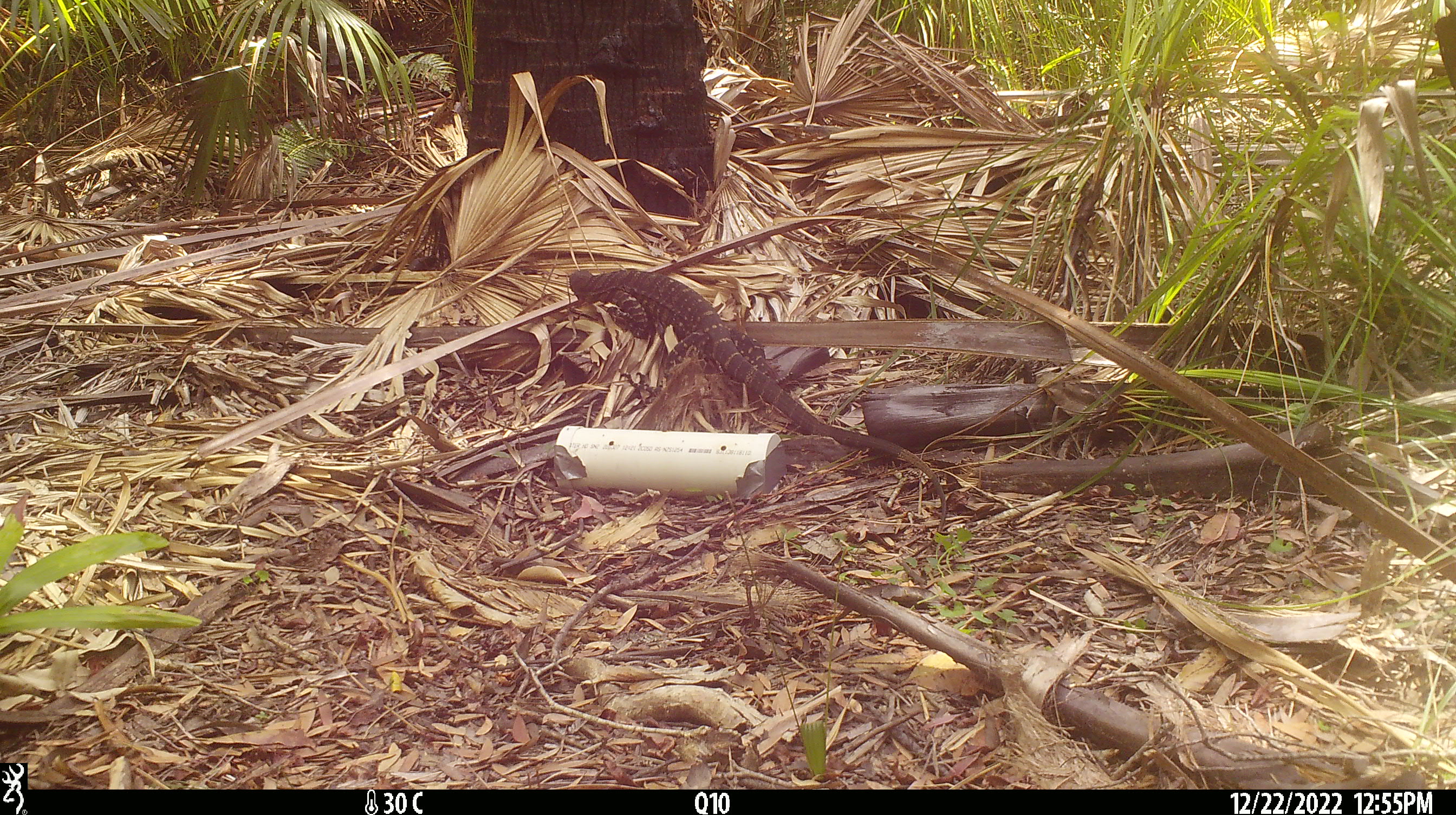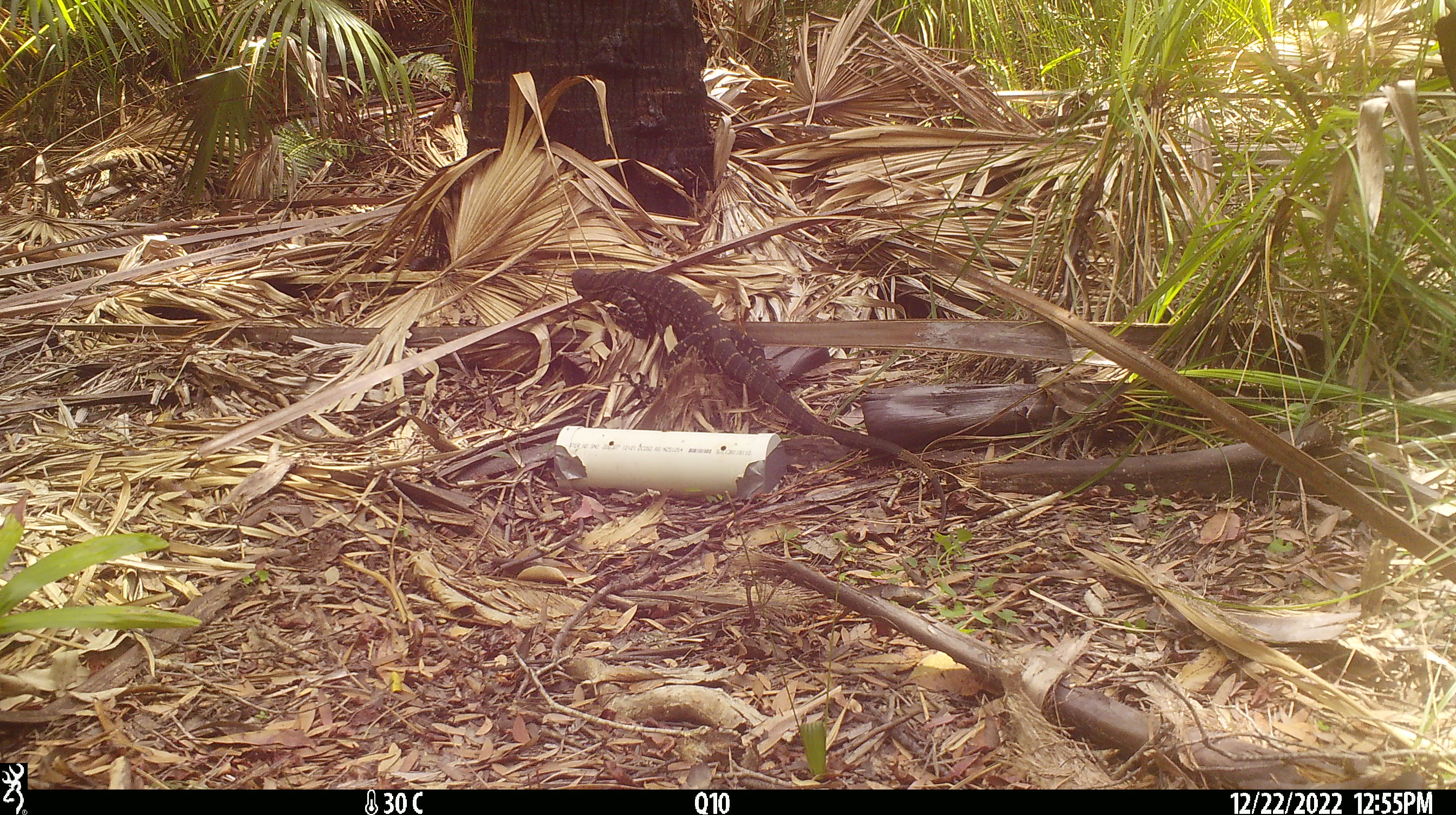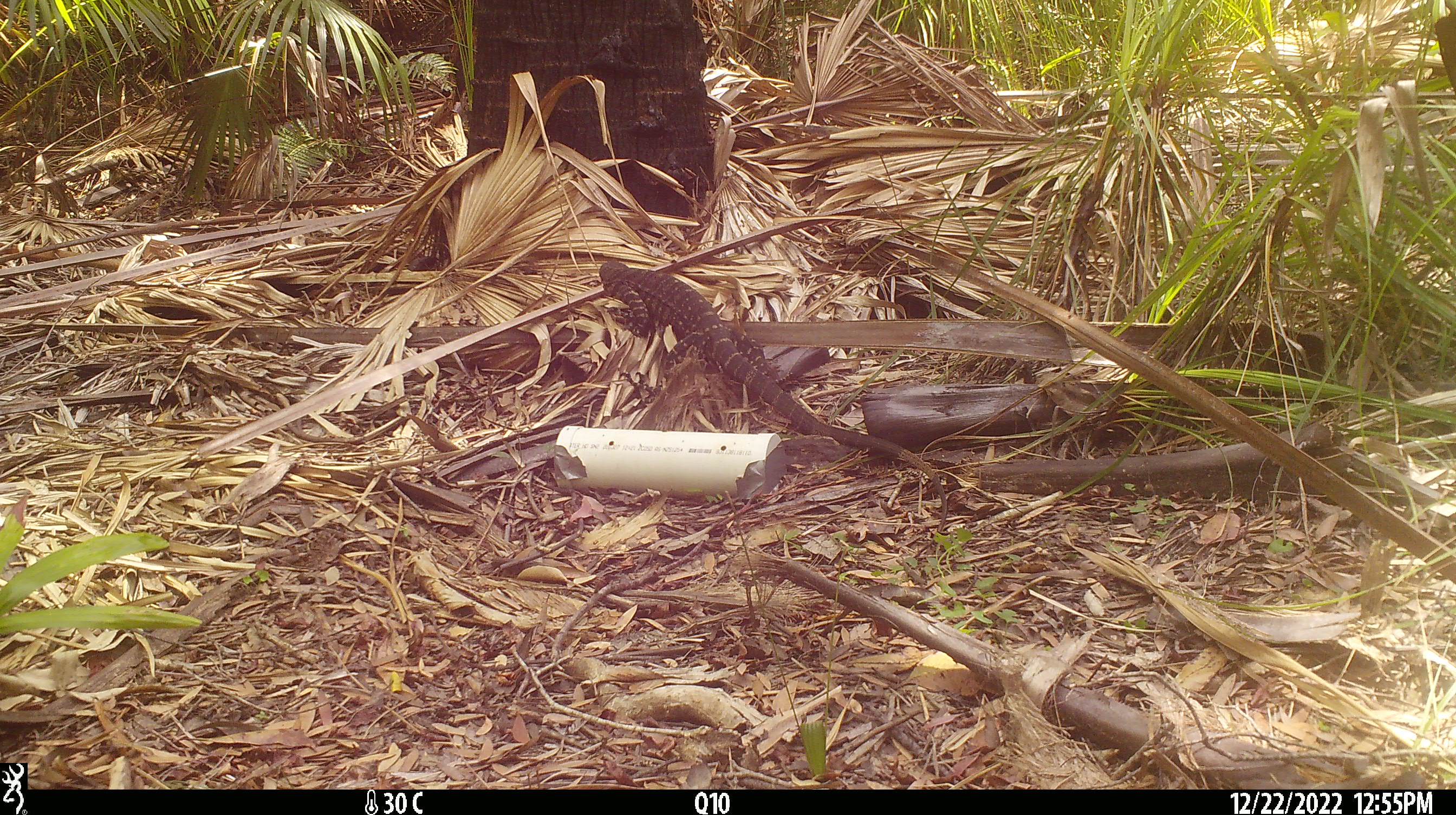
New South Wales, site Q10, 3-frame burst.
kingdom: Animalia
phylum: Chordata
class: Reptilia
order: Squamata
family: Varanidae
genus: Varanus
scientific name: Varanus varius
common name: lace monitor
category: goanna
Goanna (lace monitor) (Varanus varius).